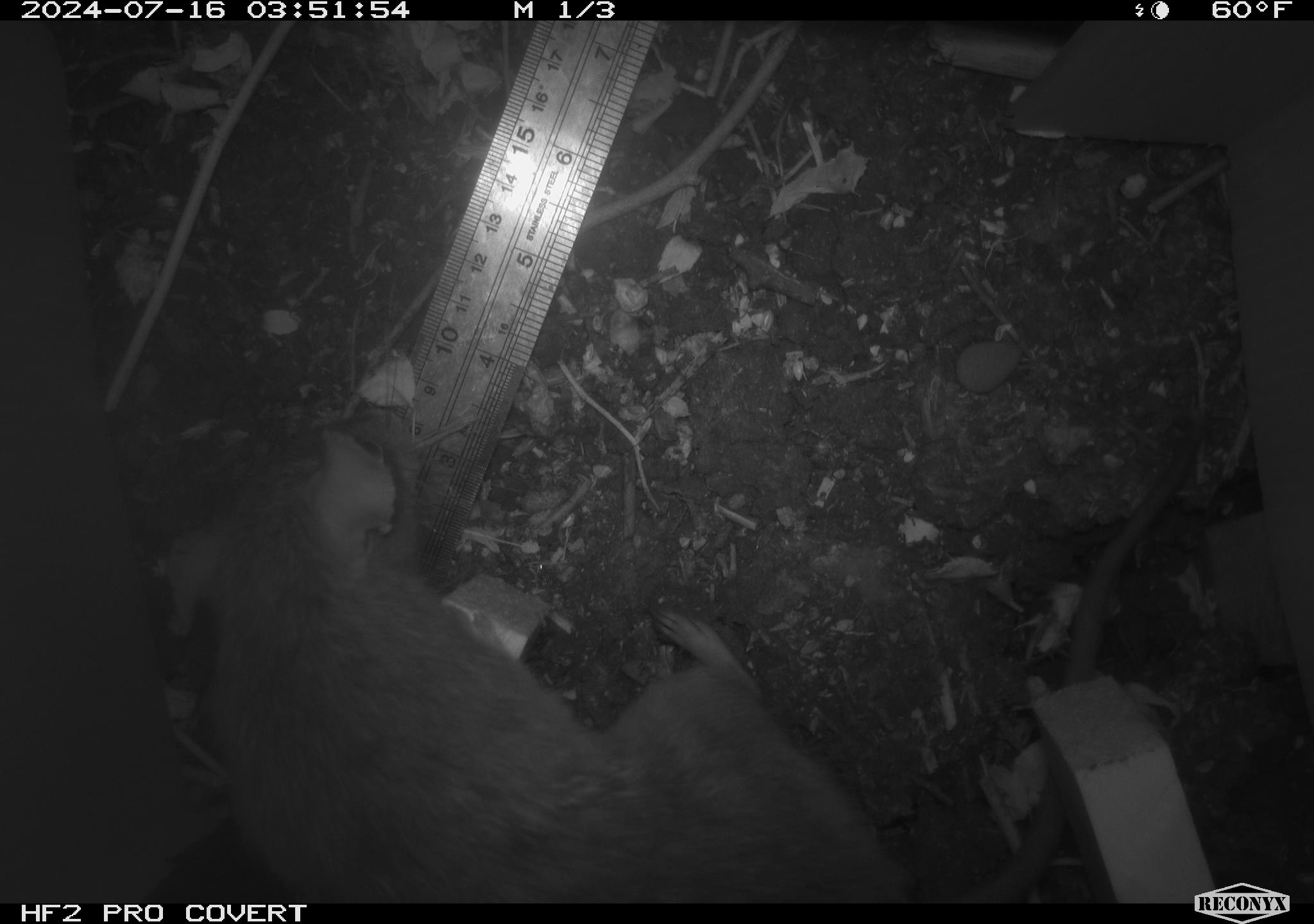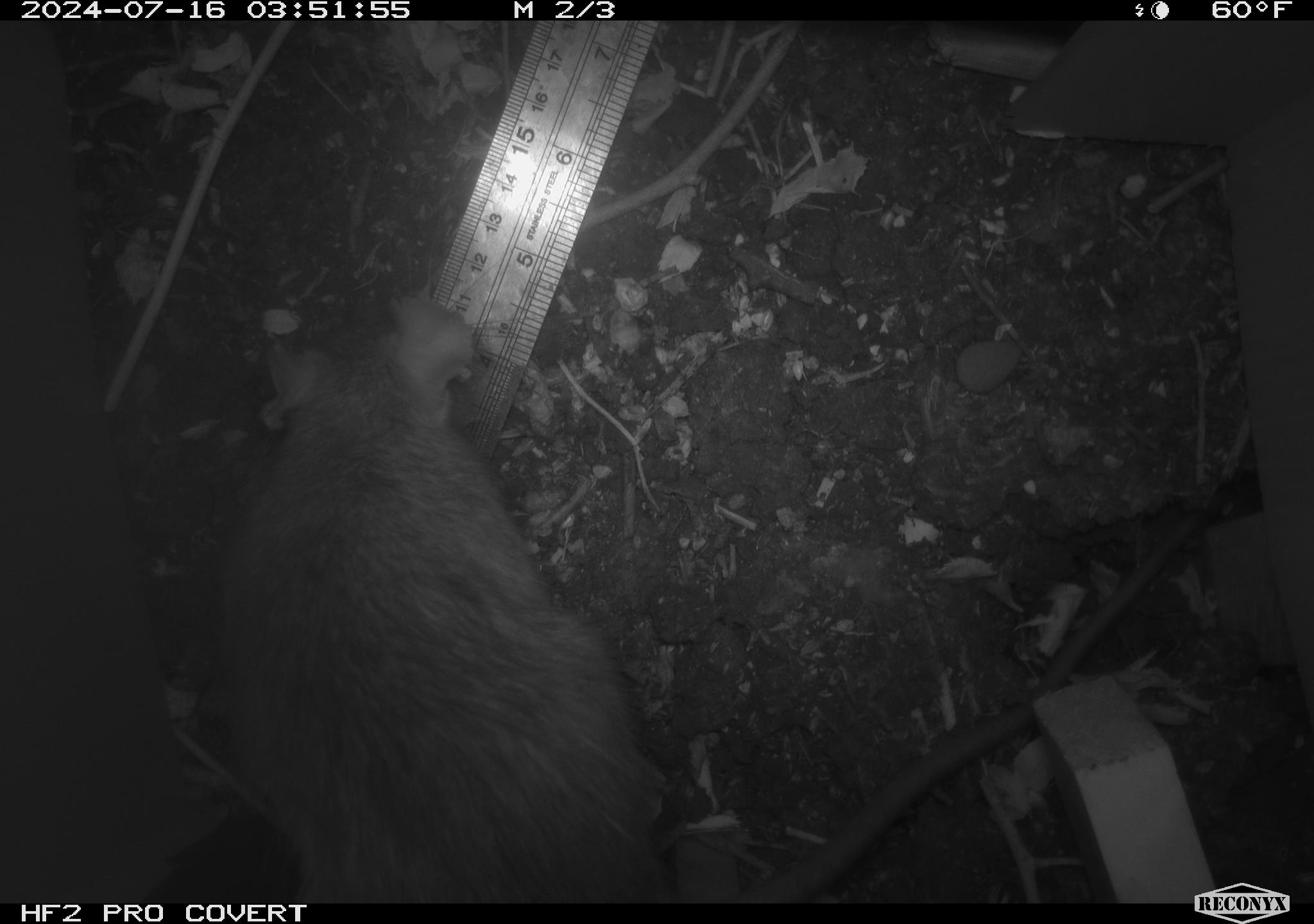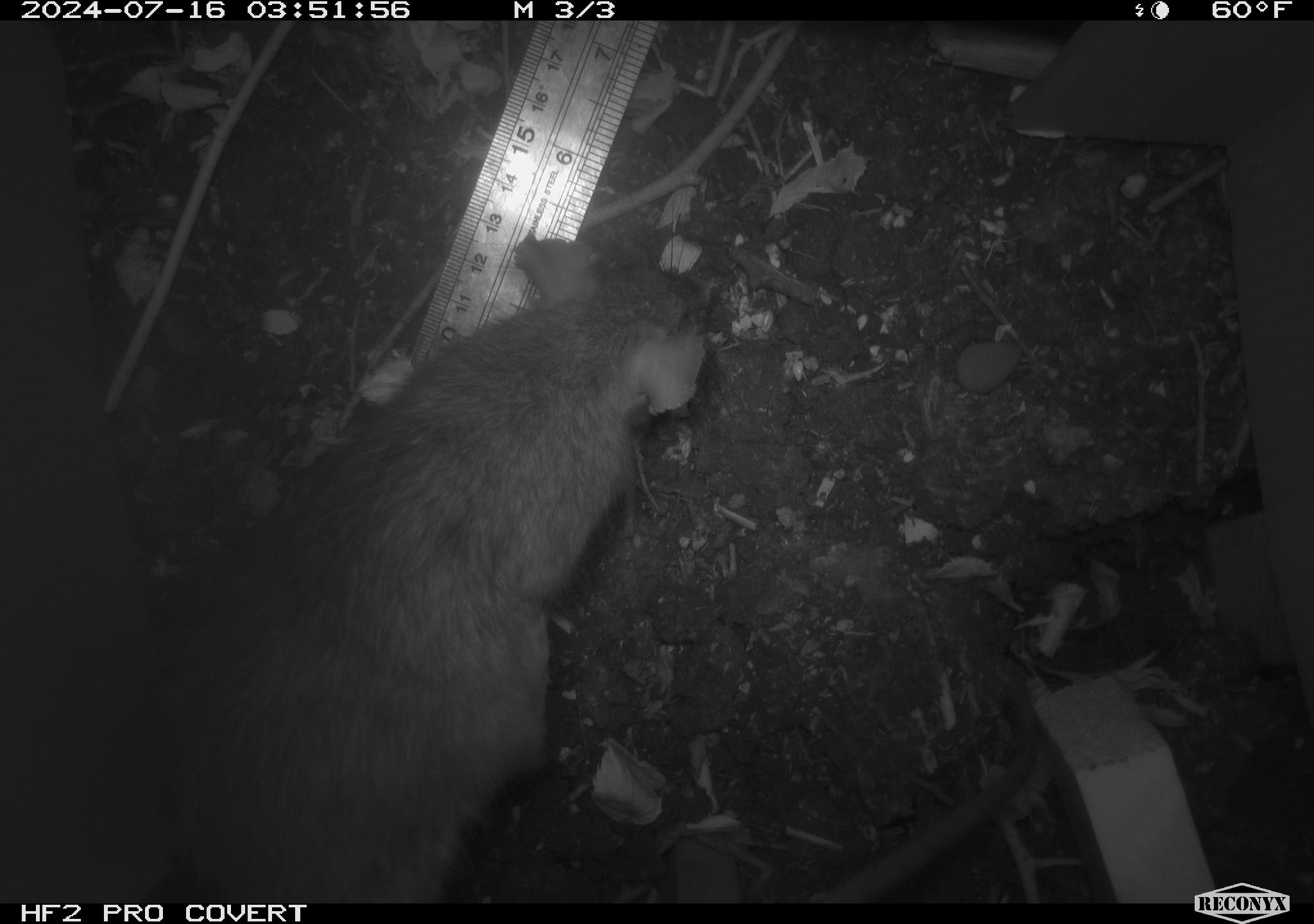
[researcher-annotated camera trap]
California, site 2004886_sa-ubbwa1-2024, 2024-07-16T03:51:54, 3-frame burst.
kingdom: Animalia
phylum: Chordata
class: Mammalia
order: Rodentia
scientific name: Rodentia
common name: woodrat or rat or mouse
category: woodrat or rat or mouse species